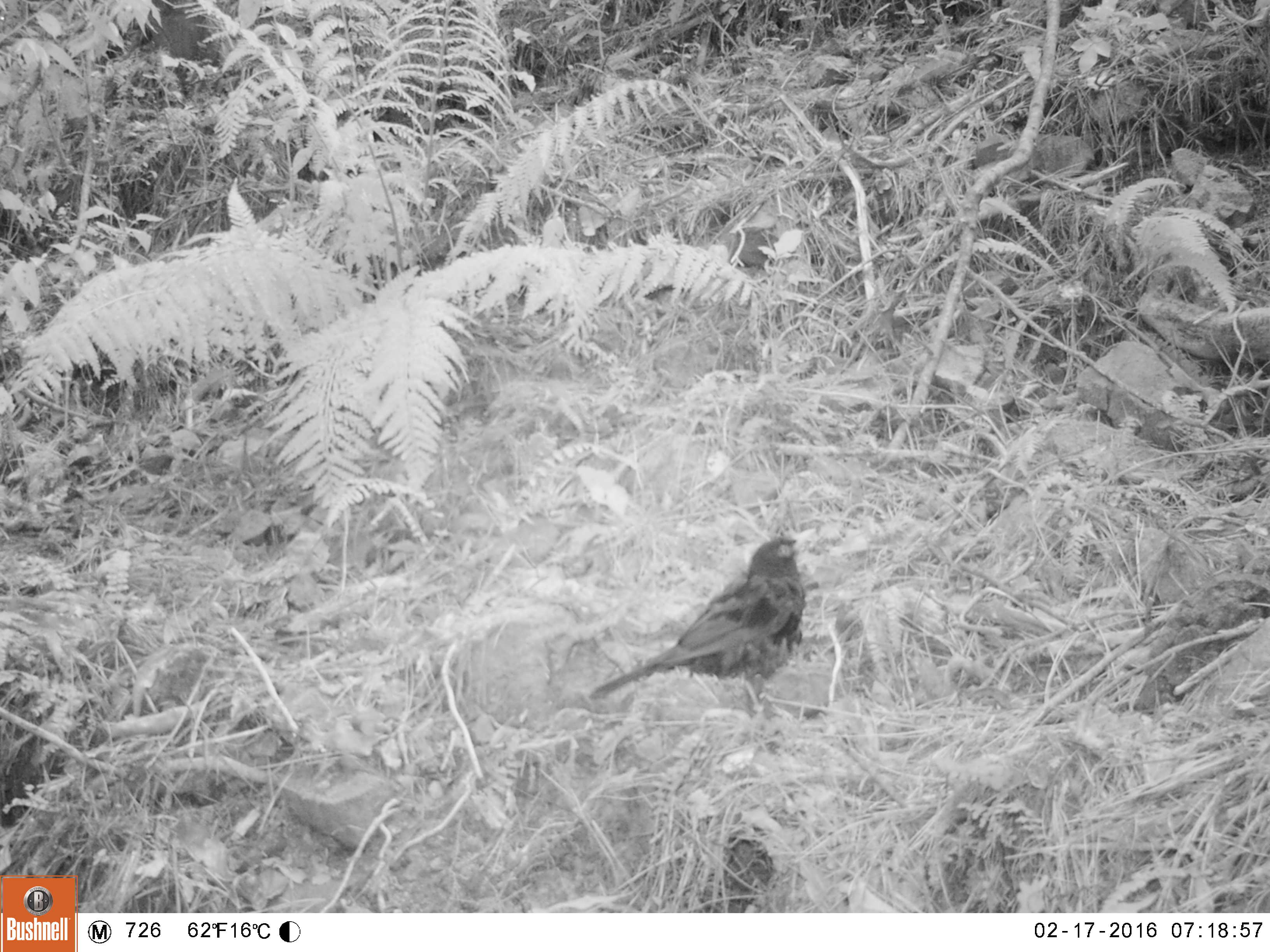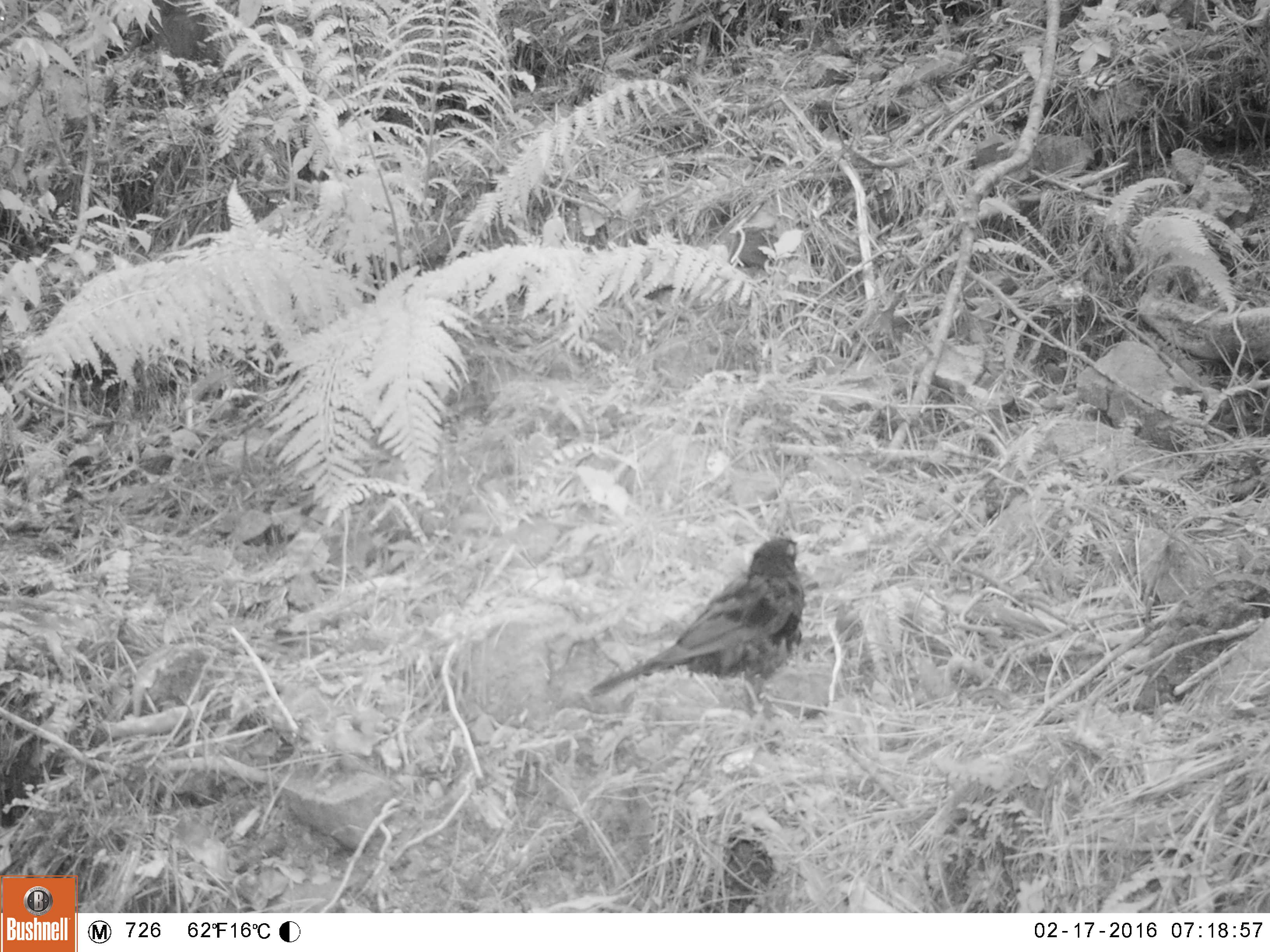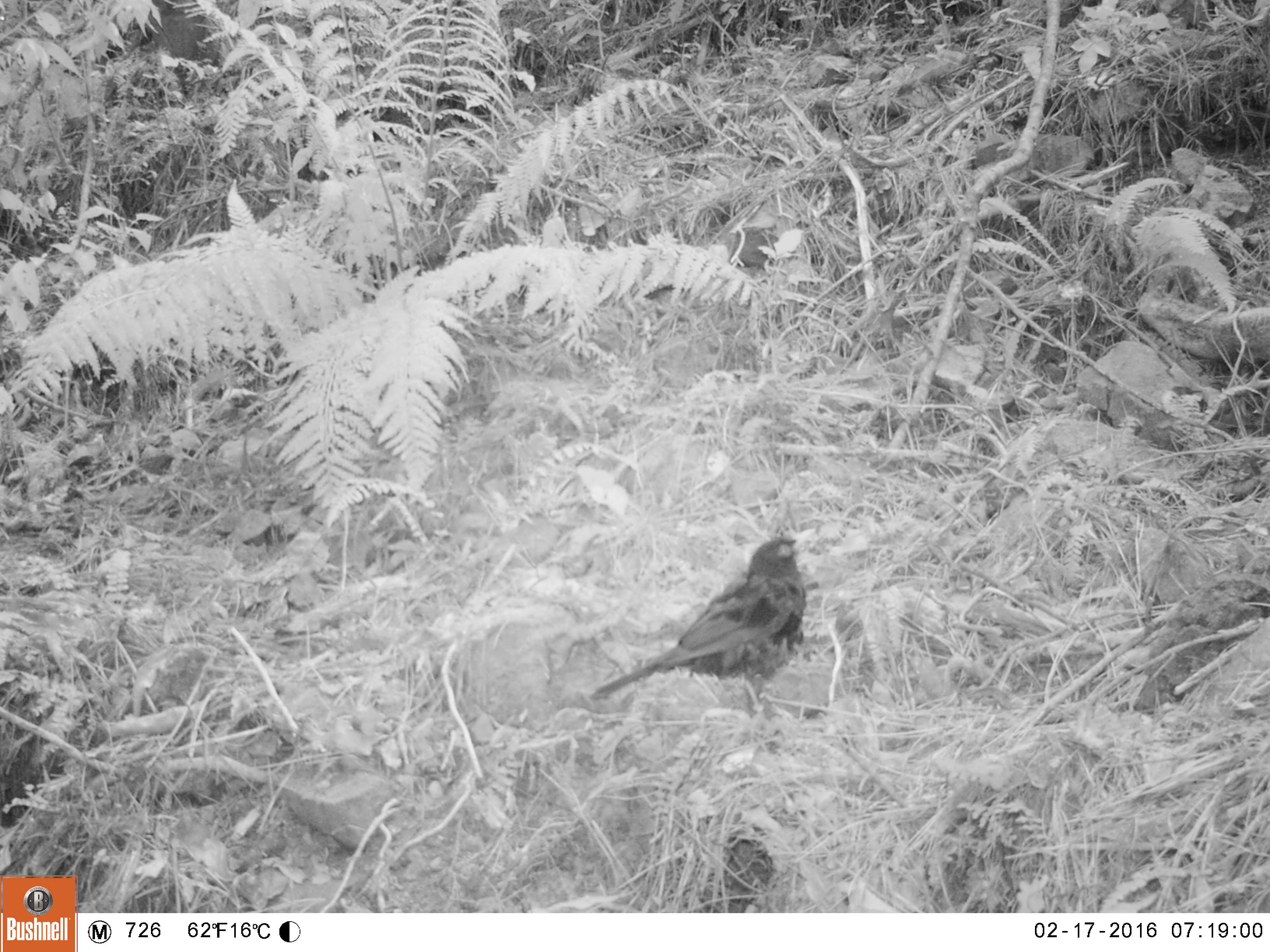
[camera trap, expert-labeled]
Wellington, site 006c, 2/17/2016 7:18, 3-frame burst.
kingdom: Animalia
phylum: Chordata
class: Aves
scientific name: Aves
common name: bird